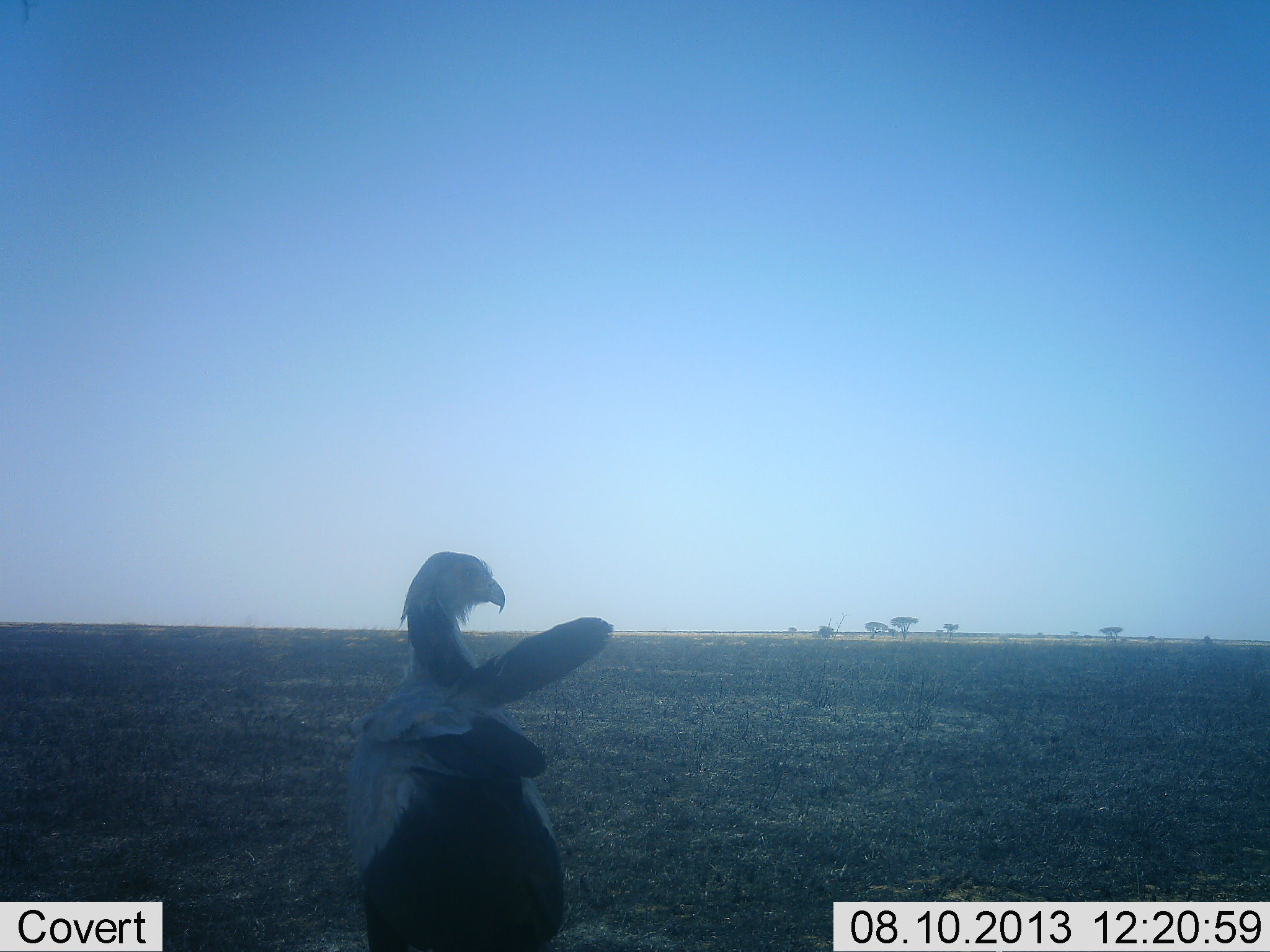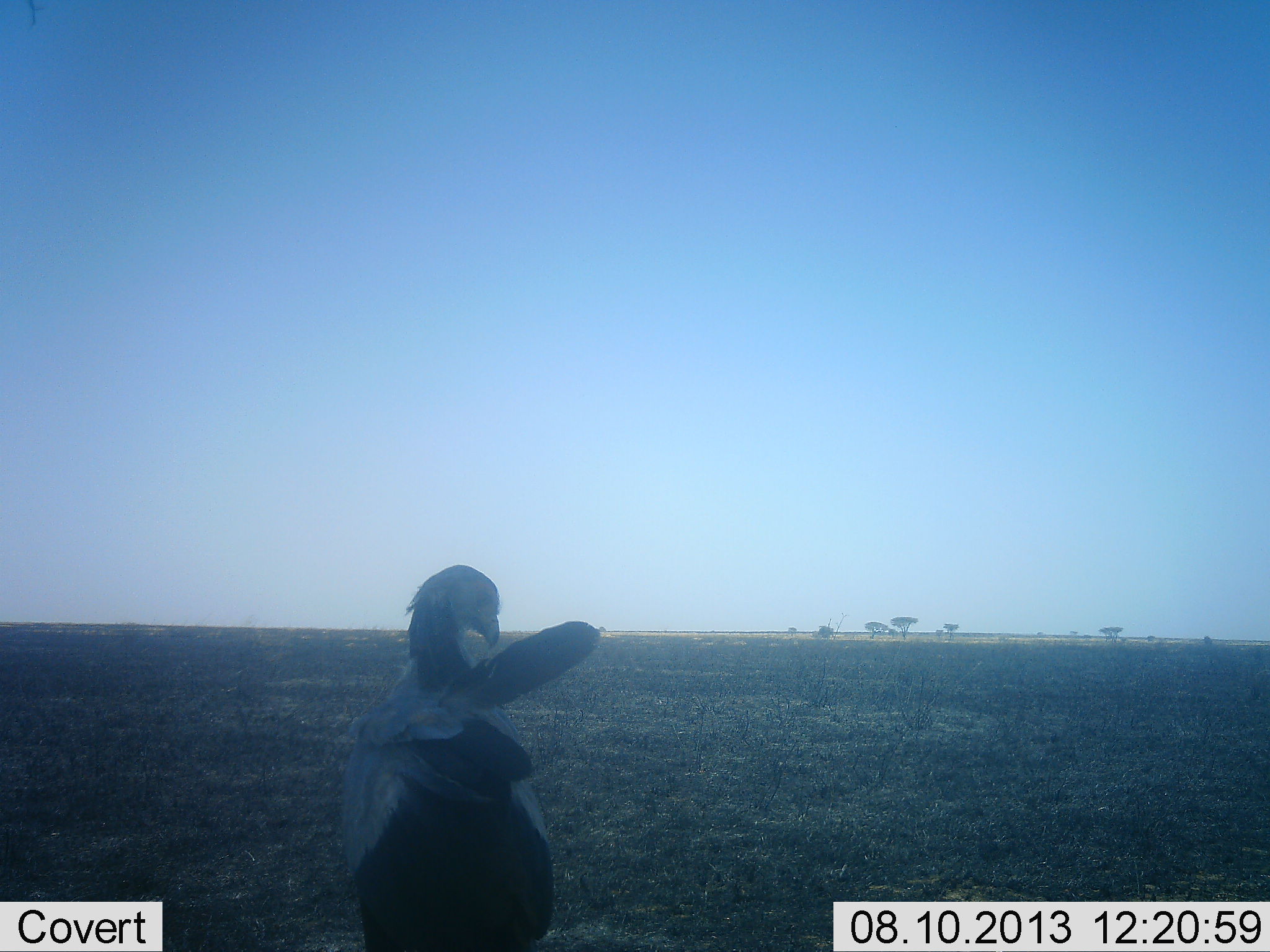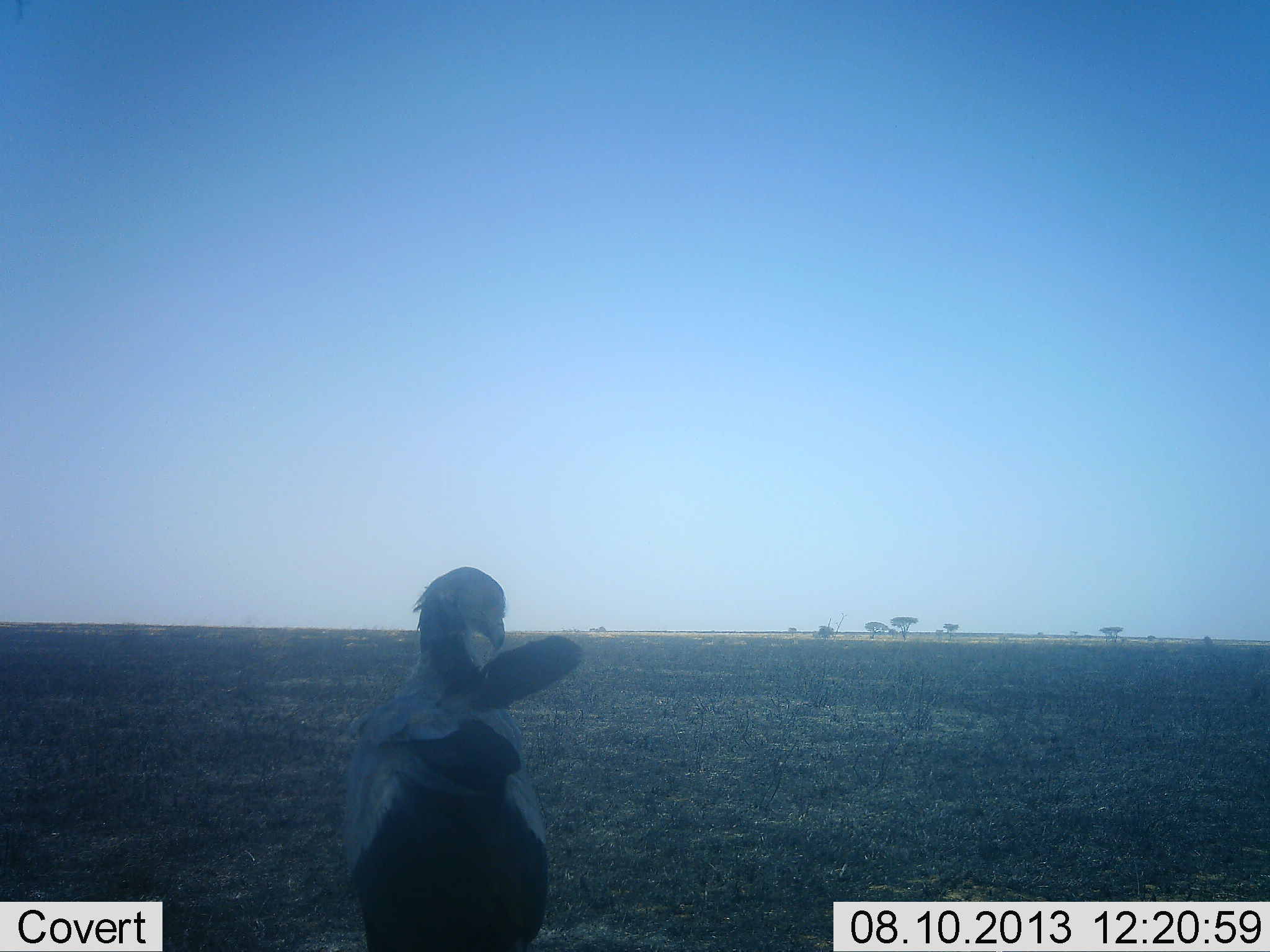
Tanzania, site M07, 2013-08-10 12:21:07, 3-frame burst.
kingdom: Animalia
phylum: Chordata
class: Aves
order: Accipitriformes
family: Sagittariidae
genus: Sagittarius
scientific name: Sagittarius serpentarius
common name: secretary bird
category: secretarybird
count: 1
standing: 96%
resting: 0%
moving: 4%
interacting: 0%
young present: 0%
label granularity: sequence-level